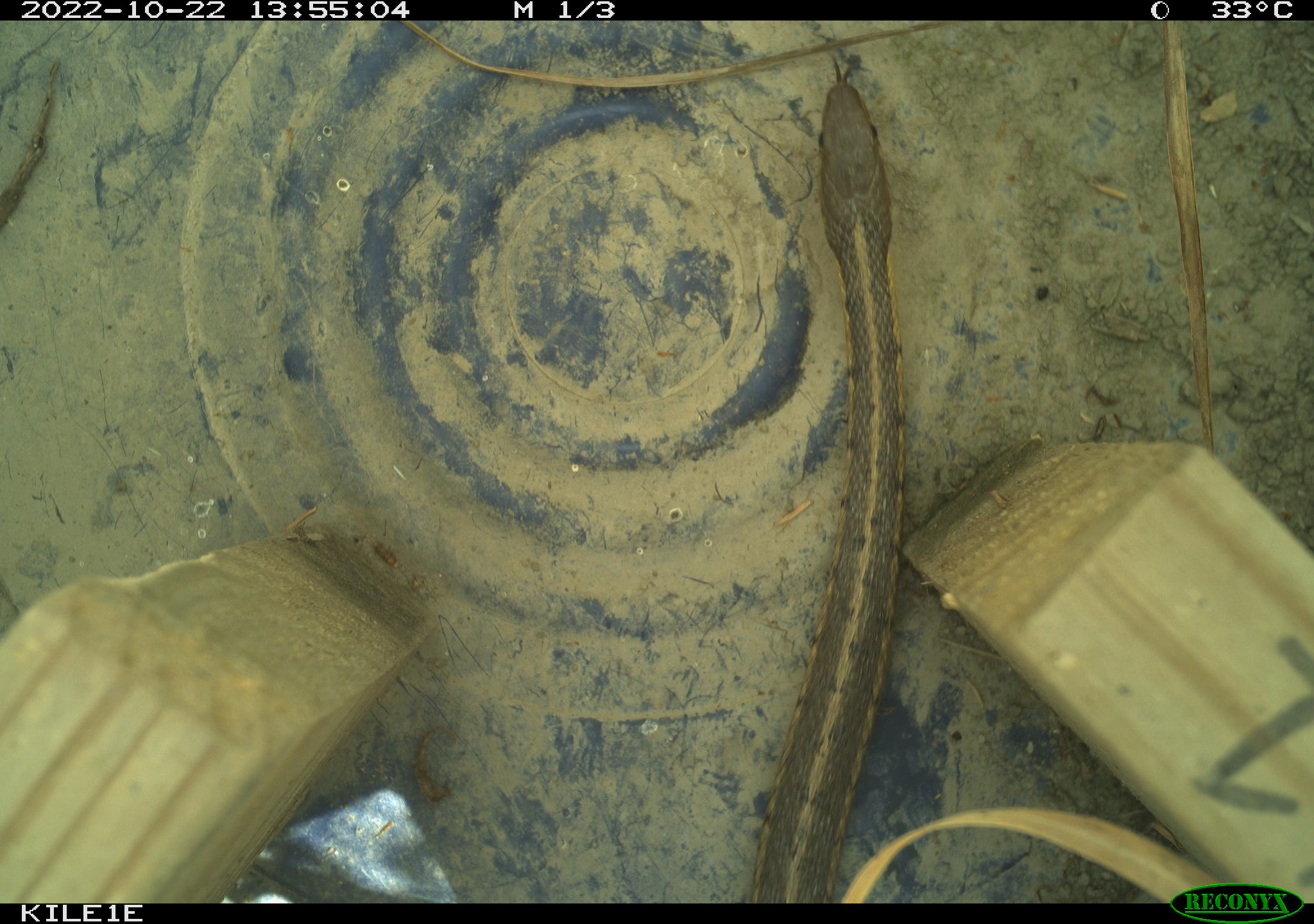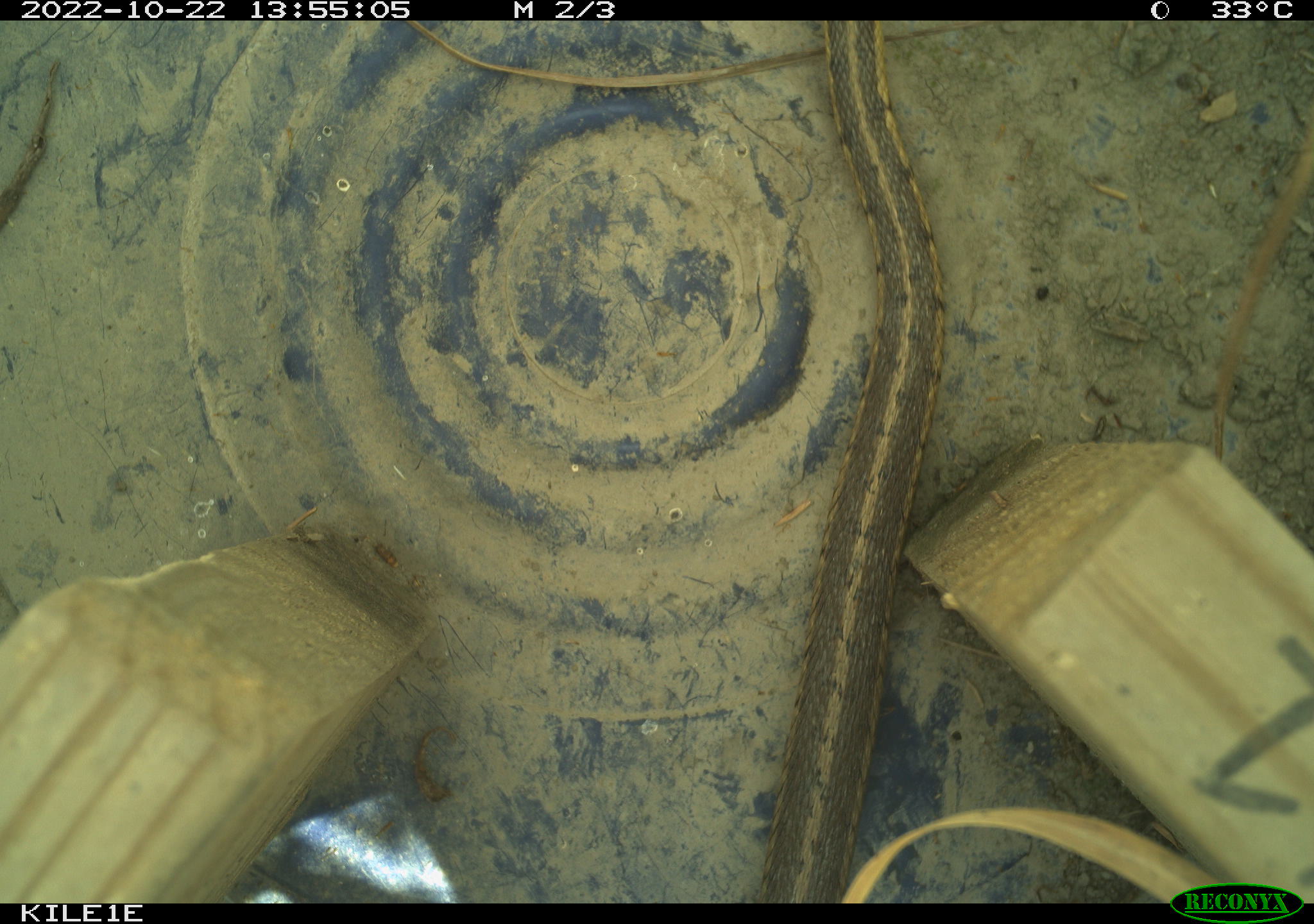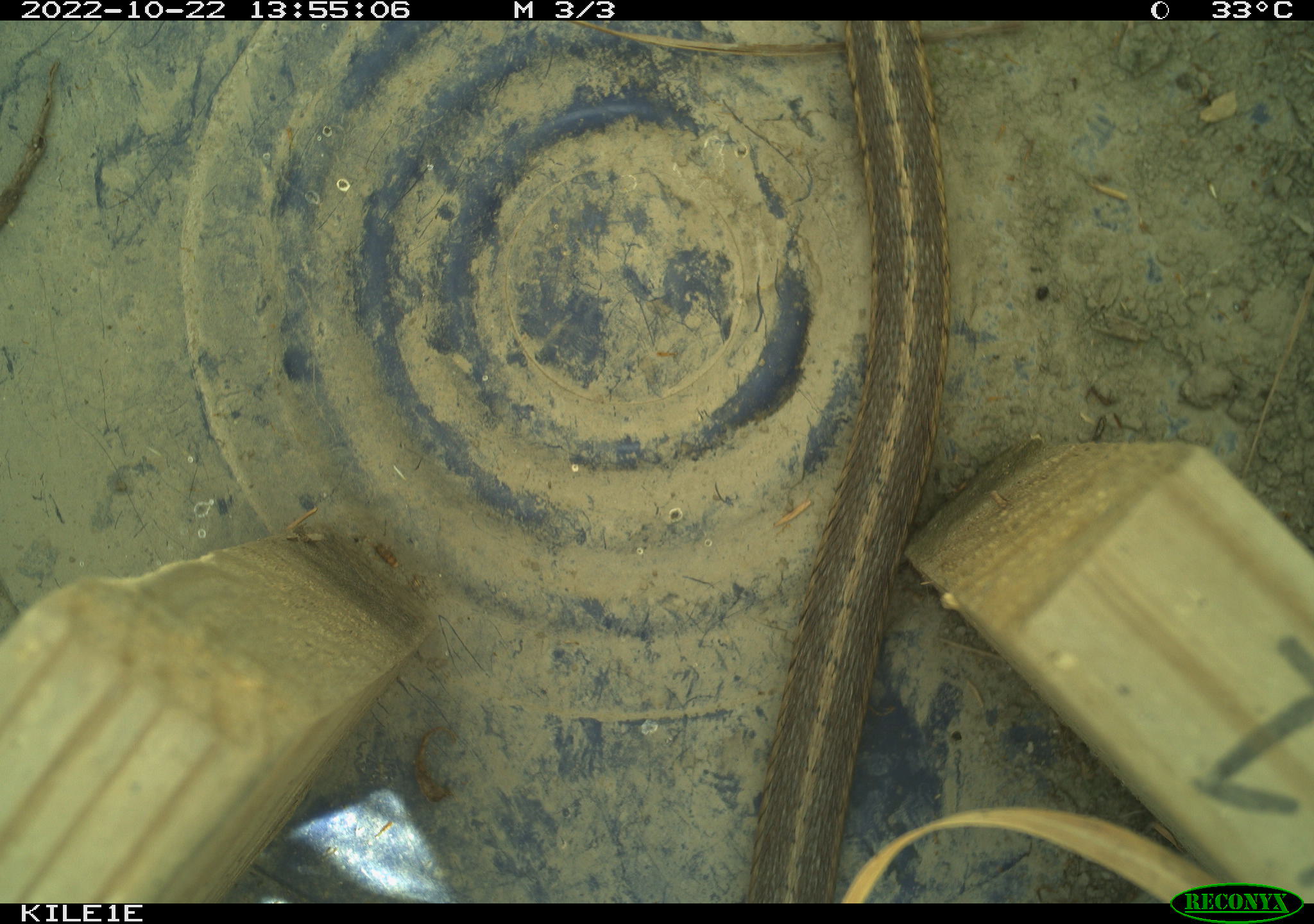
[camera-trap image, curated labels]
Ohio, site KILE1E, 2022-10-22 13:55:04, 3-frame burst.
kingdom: Animalia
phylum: Chordata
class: Reptilia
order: Squamata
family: Colubridae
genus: Thamnophis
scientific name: Thamnophis sirtalis sirtalis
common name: eastern gartersnake